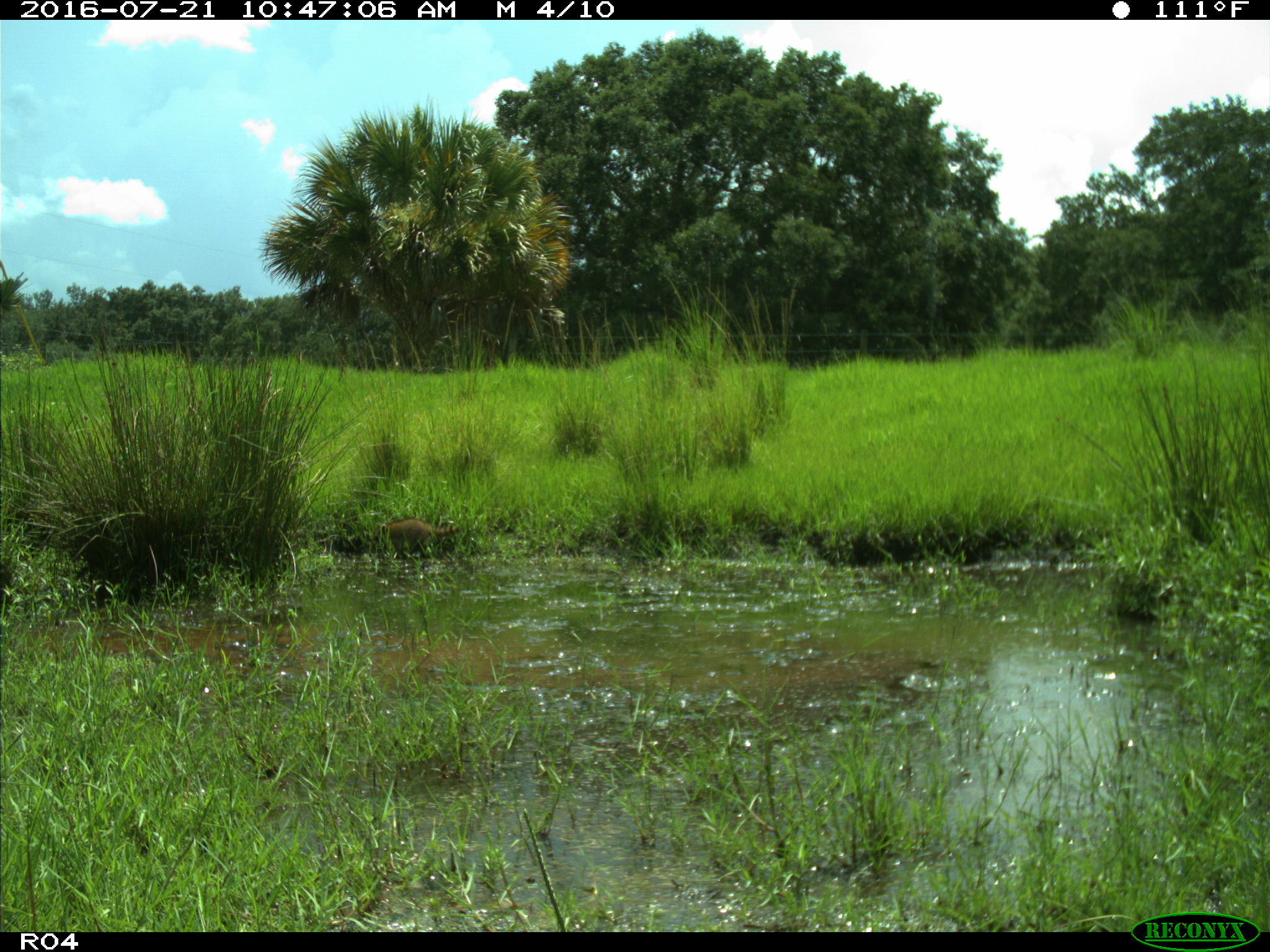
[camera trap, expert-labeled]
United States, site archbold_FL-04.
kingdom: Animalia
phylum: Chordata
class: Mammalia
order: Carnivora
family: Procyonidae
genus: Procyon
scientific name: Procyon lotor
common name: common raccoon